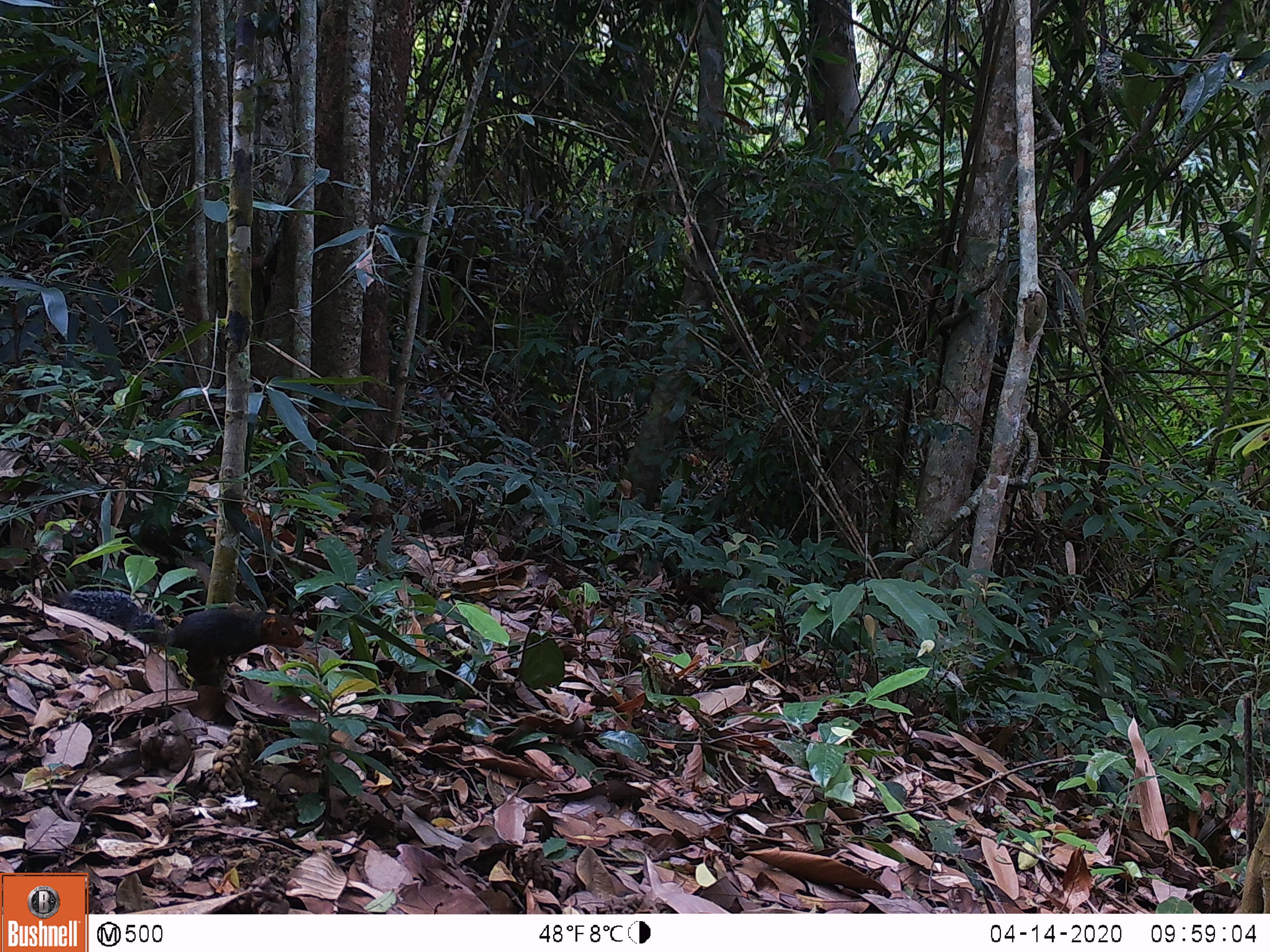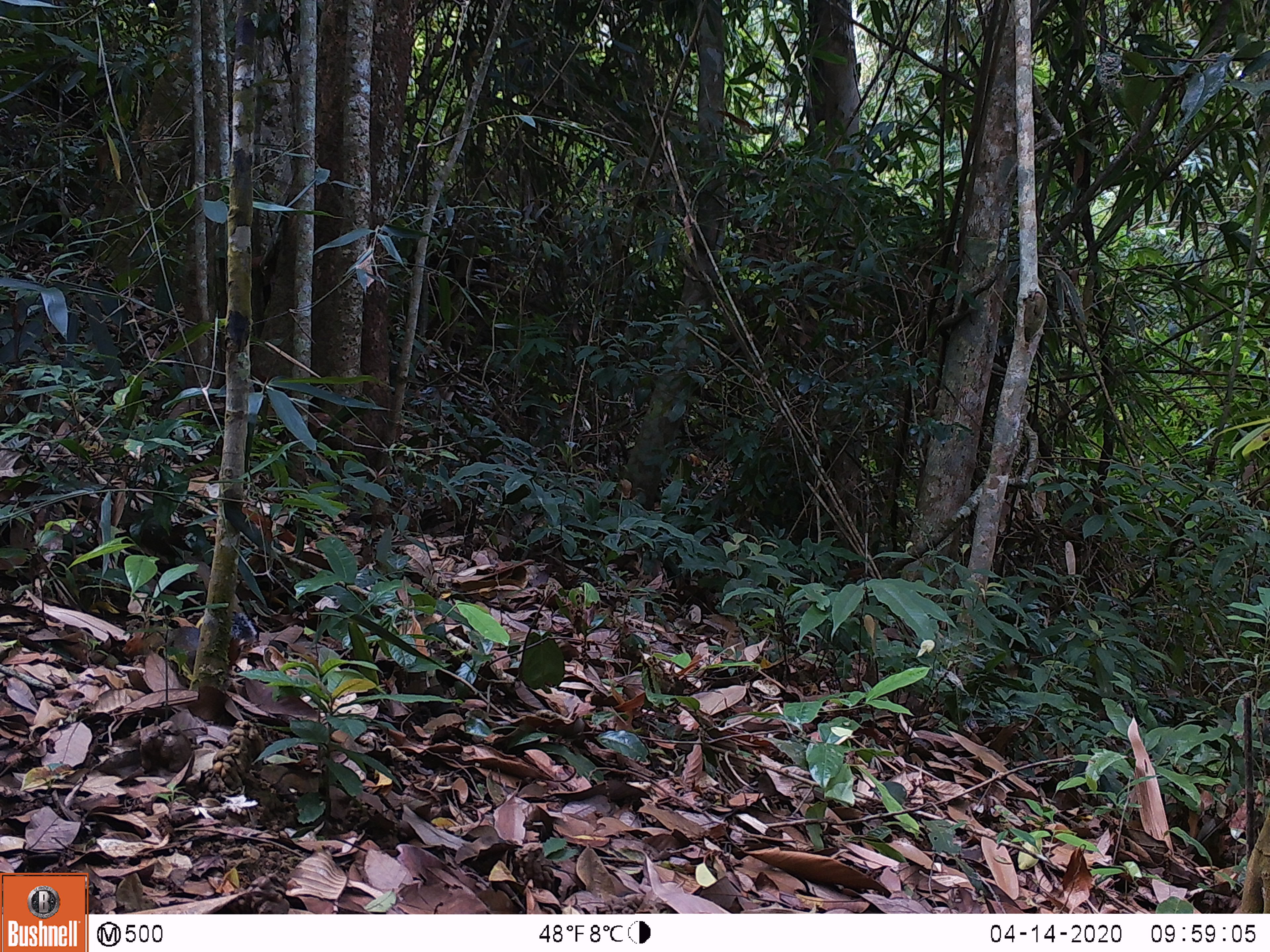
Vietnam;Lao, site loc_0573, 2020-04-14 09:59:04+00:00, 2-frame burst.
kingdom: Animalia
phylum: Chordata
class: Mammalia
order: Rodentia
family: Sciuridae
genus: Dremomys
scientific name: Dremomys rufigenis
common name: red-cheeked squirrel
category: red cheeked squirrel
Red cheeked squirrel (red-cheeked squirrel) (Dremomys rufigenis). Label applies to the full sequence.